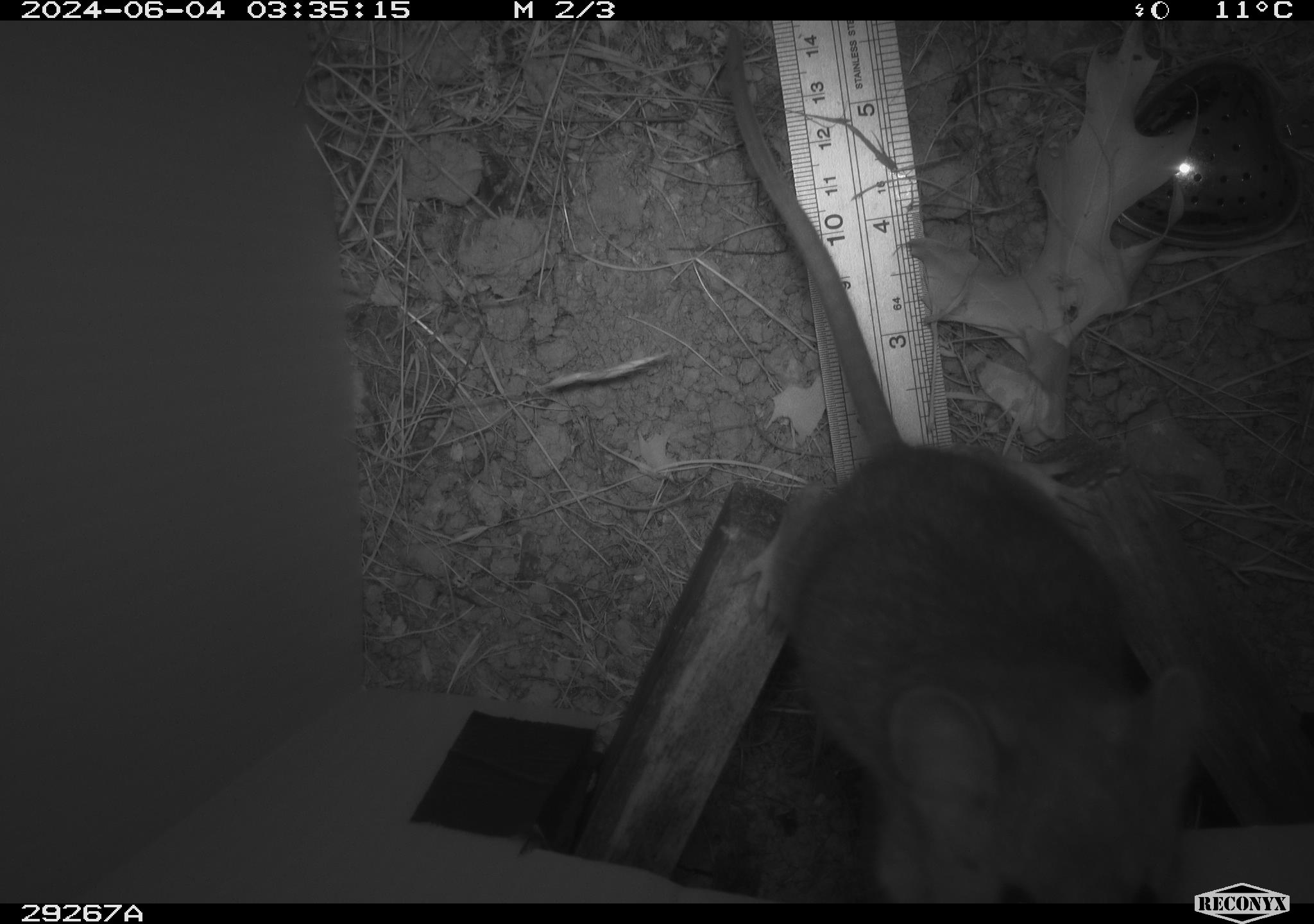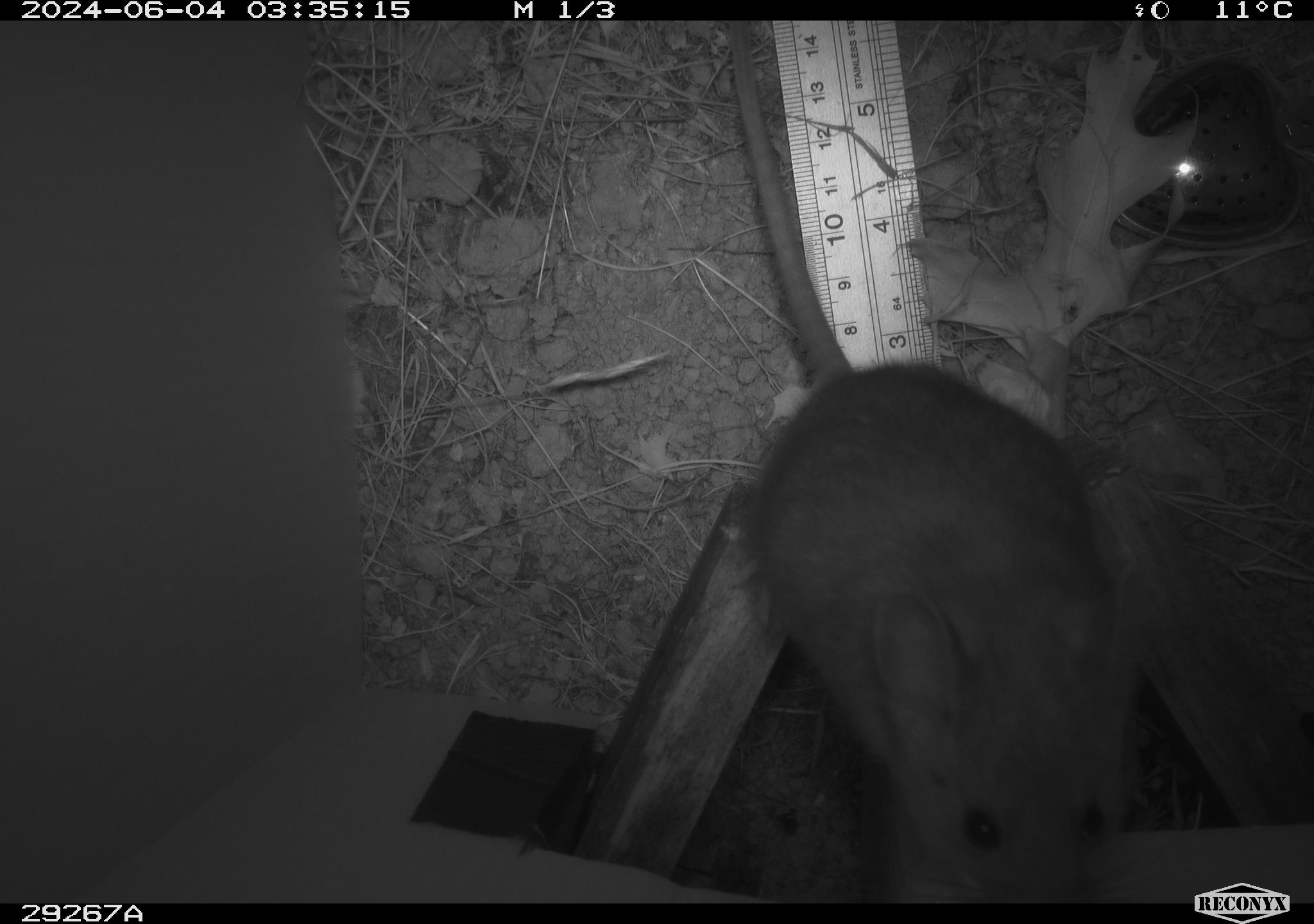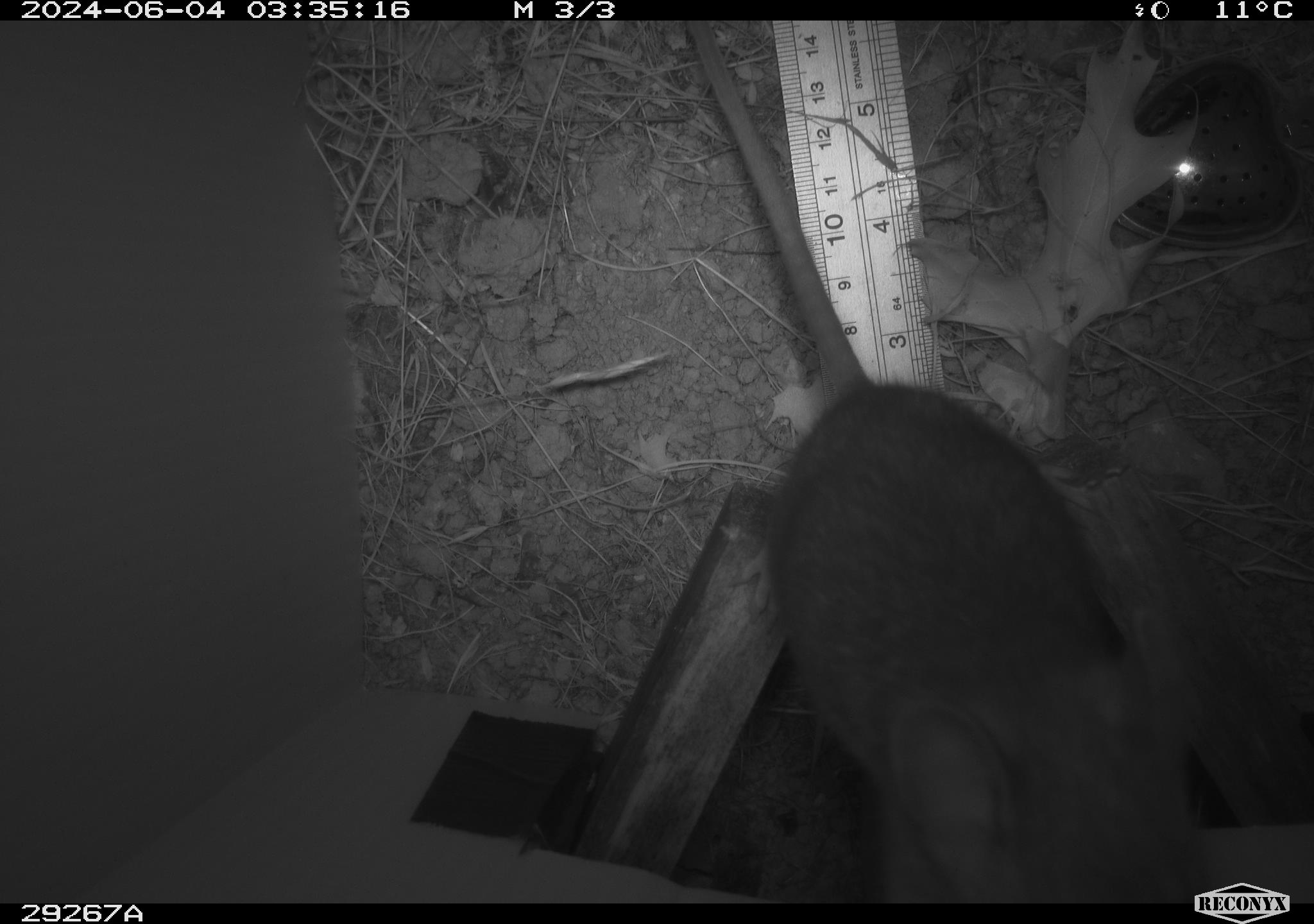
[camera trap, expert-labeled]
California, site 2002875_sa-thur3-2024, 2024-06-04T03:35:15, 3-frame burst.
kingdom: Animalia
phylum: Chordata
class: Mammalia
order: Rodentia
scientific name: Rodentia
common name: rodent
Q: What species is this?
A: Rodent (Rodentia).